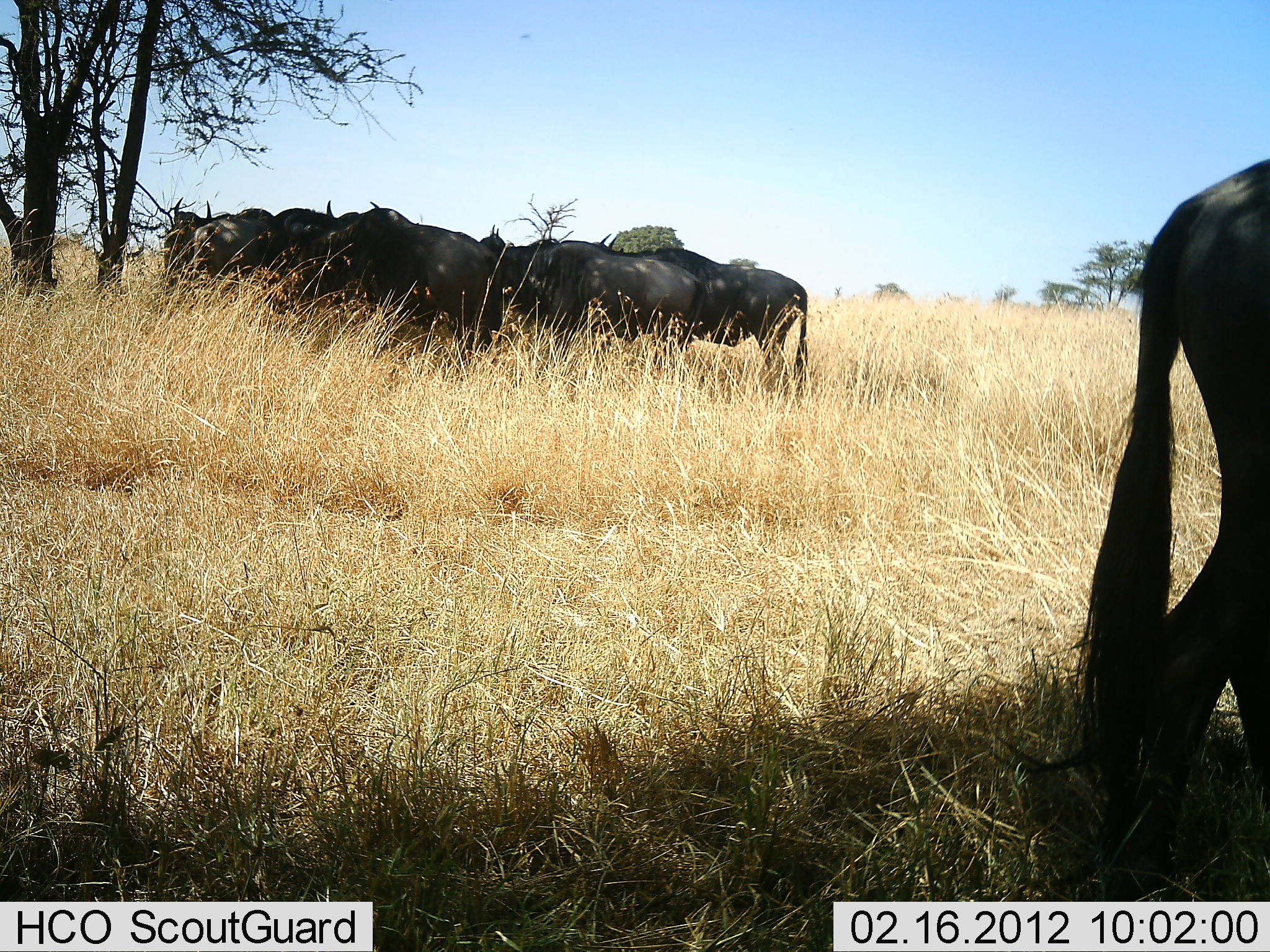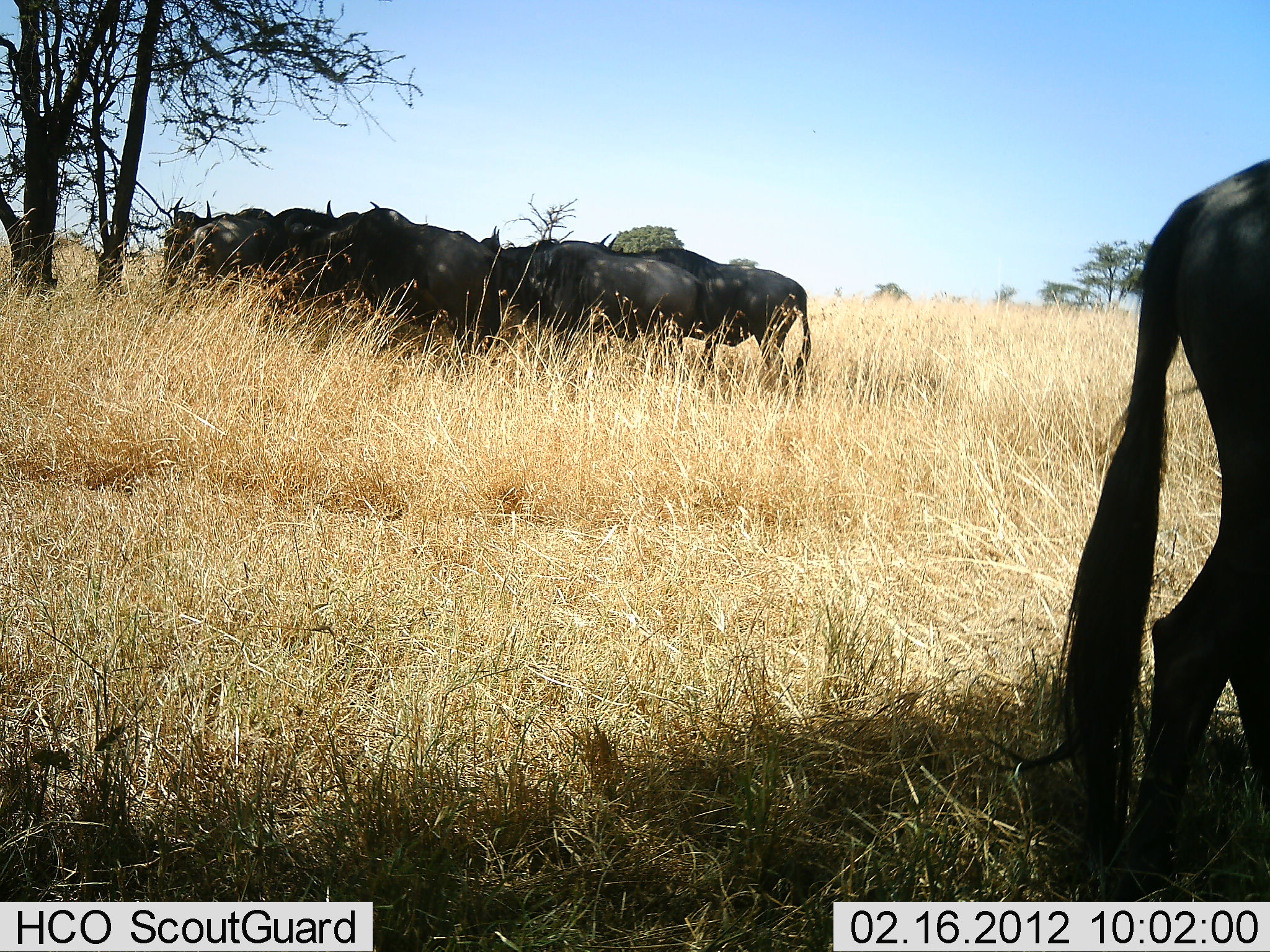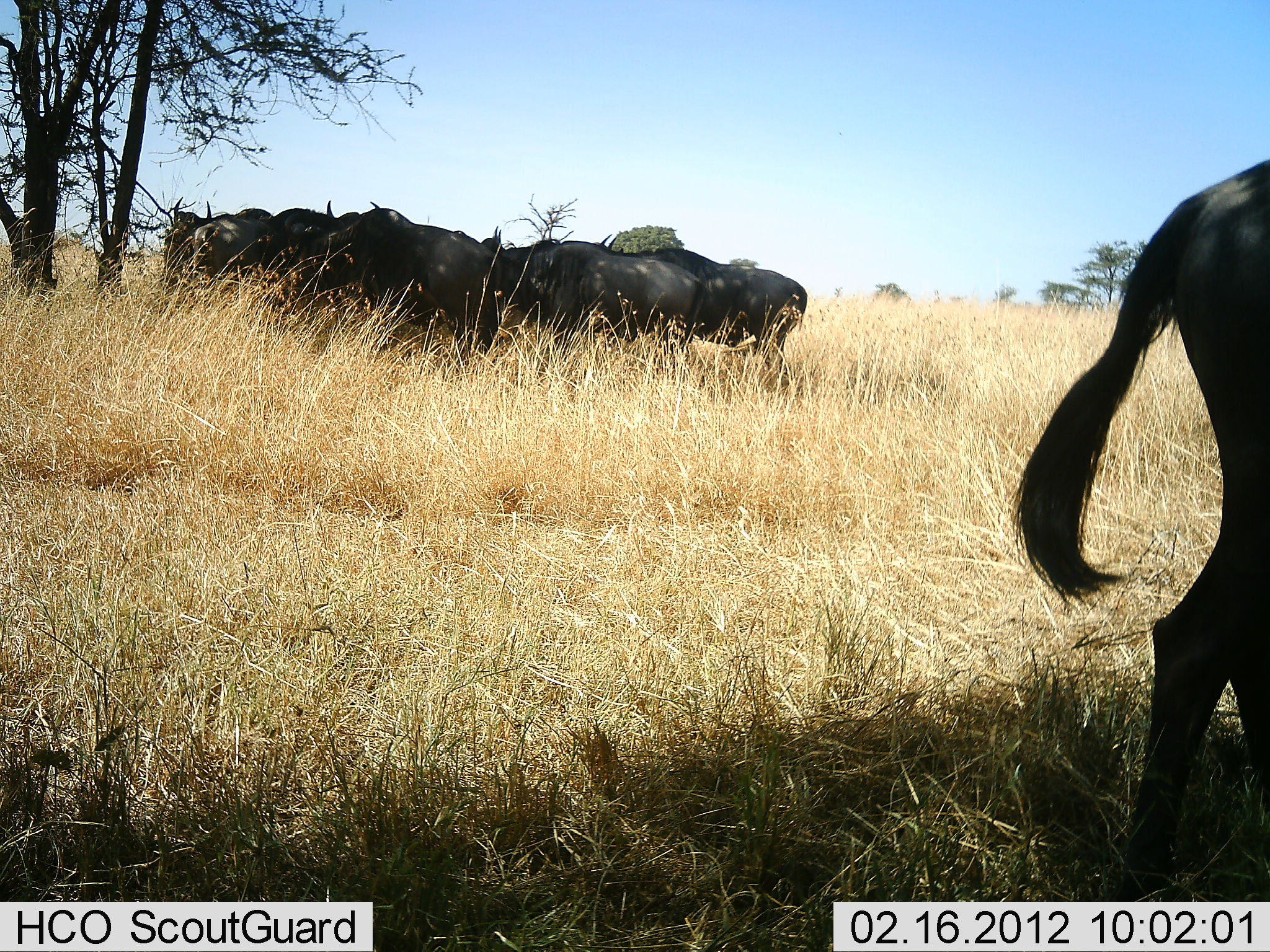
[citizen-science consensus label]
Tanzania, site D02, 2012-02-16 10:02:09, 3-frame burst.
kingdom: Animalia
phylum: Chordata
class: Mammalia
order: Artiodactyla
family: Bovidae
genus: Connochaetes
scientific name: Connochaetes taurinus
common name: blue wildebeest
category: wildebeest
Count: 8.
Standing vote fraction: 86%.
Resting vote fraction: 14%.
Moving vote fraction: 0%.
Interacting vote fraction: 7%.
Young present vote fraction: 0%.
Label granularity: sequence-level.